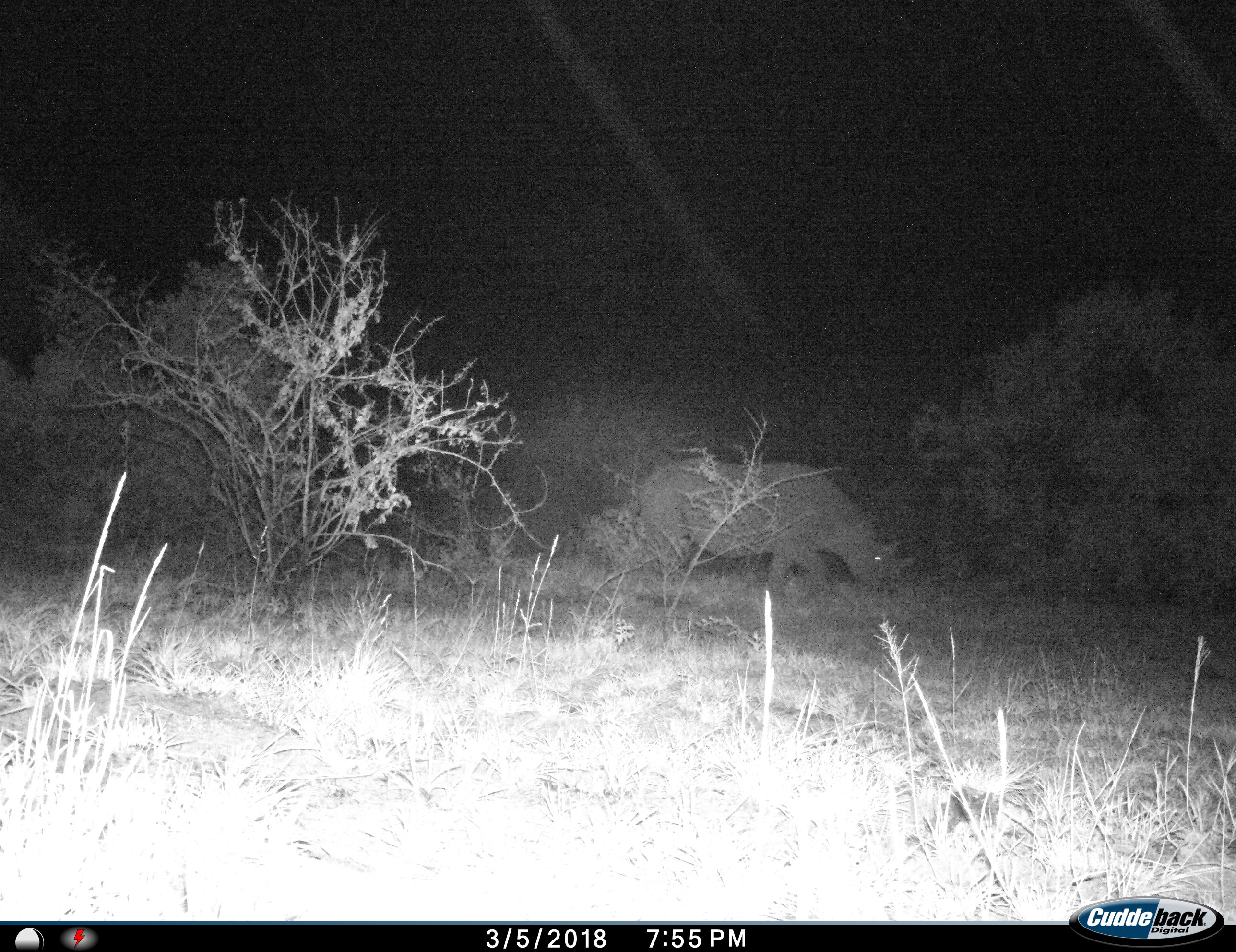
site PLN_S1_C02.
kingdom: Animalia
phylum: Chordata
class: Mammalia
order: Perissodactyla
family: Rhinocerotidae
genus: Diceros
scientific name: Diceros bicornis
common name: black rhinoceros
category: rhinocerosblack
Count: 1.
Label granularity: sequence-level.